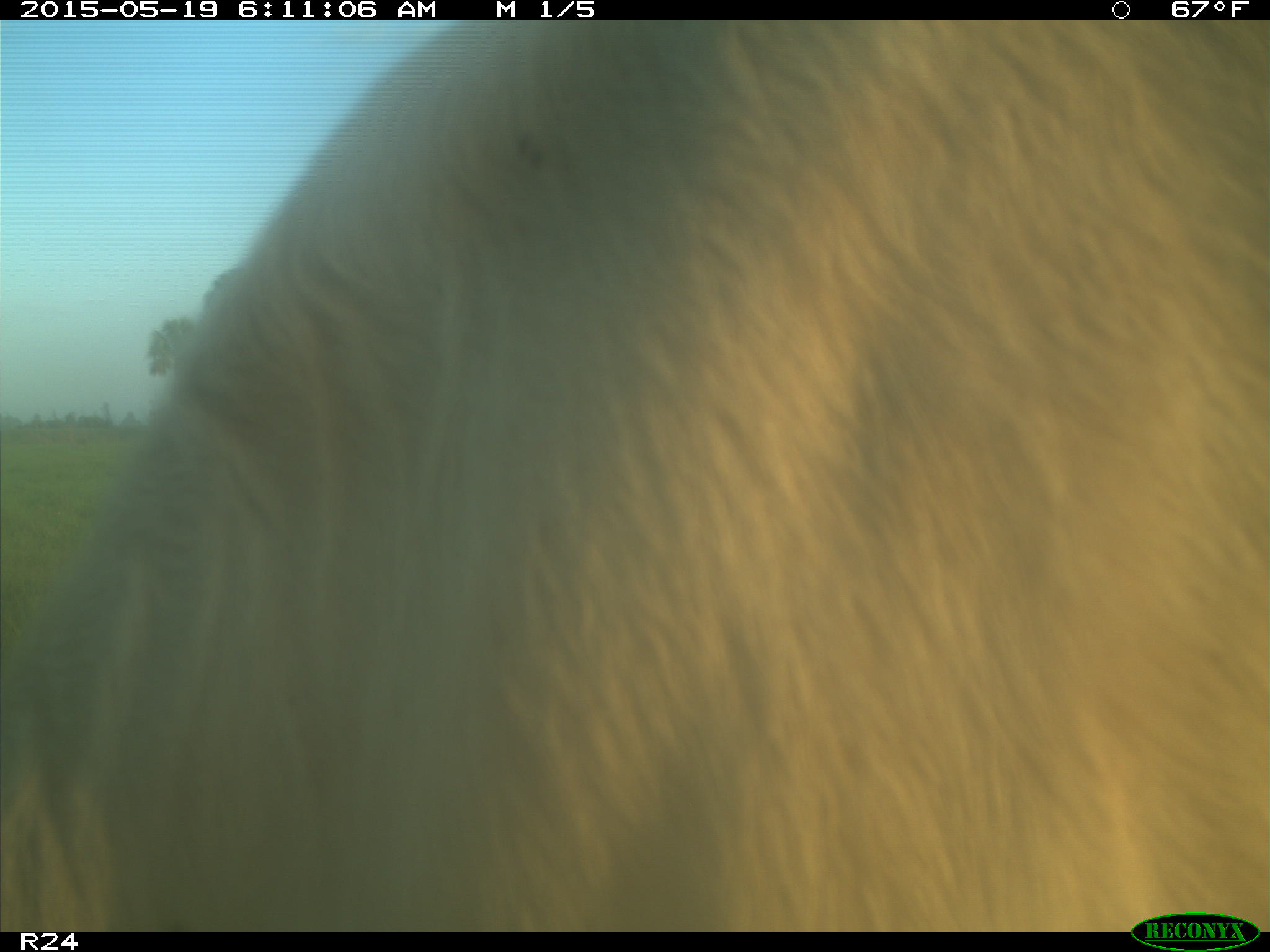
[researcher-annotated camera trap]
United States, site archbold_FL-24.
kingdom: Animalia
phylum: Chordata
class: Mammalia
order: Artiodactyla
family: Bovidae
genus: Bos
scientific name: Bos taurus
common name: domestic cow